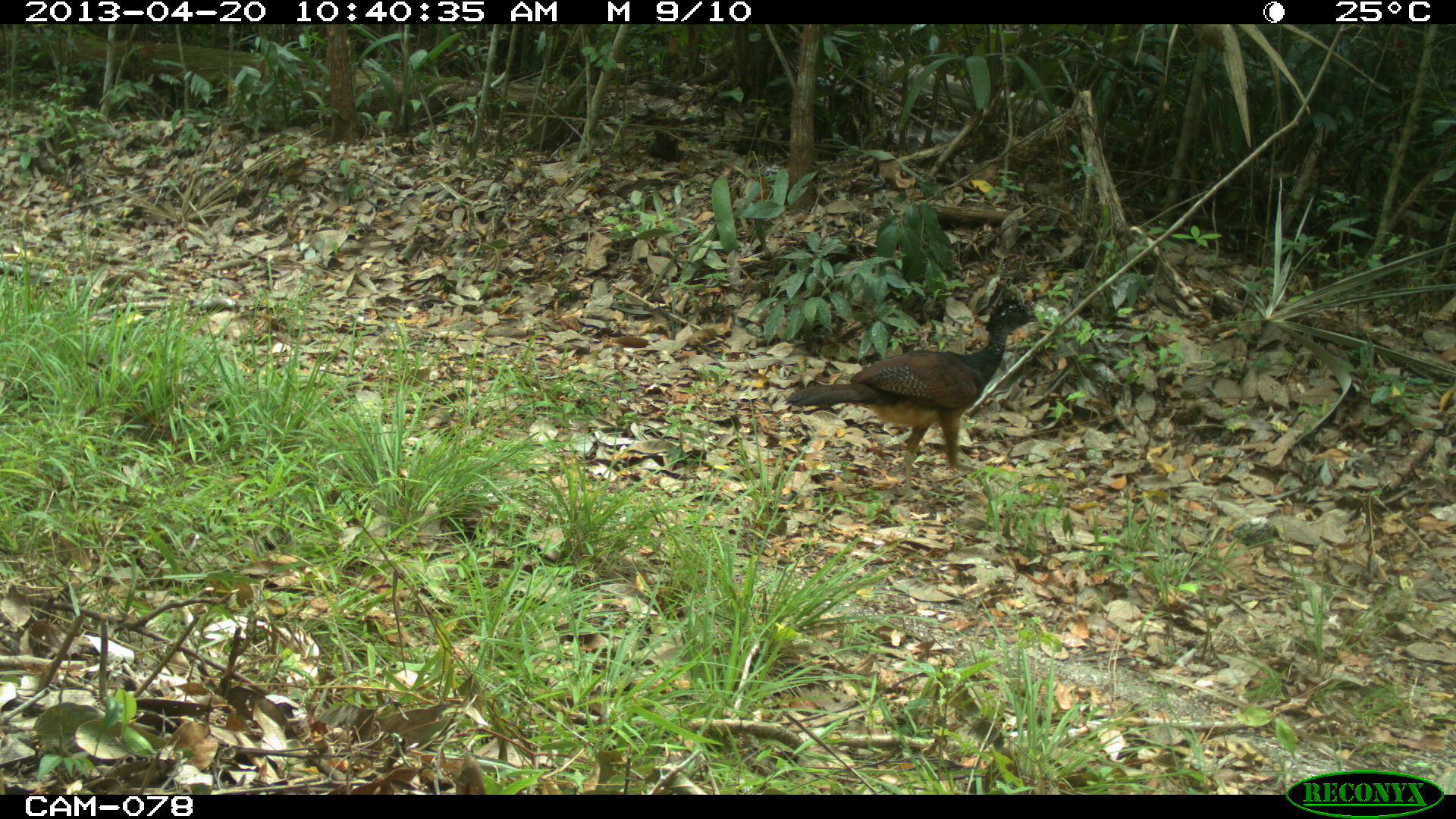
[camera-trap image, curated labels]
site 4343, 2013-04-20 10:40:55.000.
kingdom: Animalia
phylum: Chordata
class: Aves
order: Galliformes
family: Cracidae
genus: Crax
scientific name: Crax rubra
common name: great curassow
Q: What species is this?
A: Crax rubra (great curassow).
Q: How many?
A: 2.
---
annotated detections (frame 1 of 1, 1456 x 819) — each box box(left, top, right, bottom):
crax rubra: box(782, 298, 1039, 503)